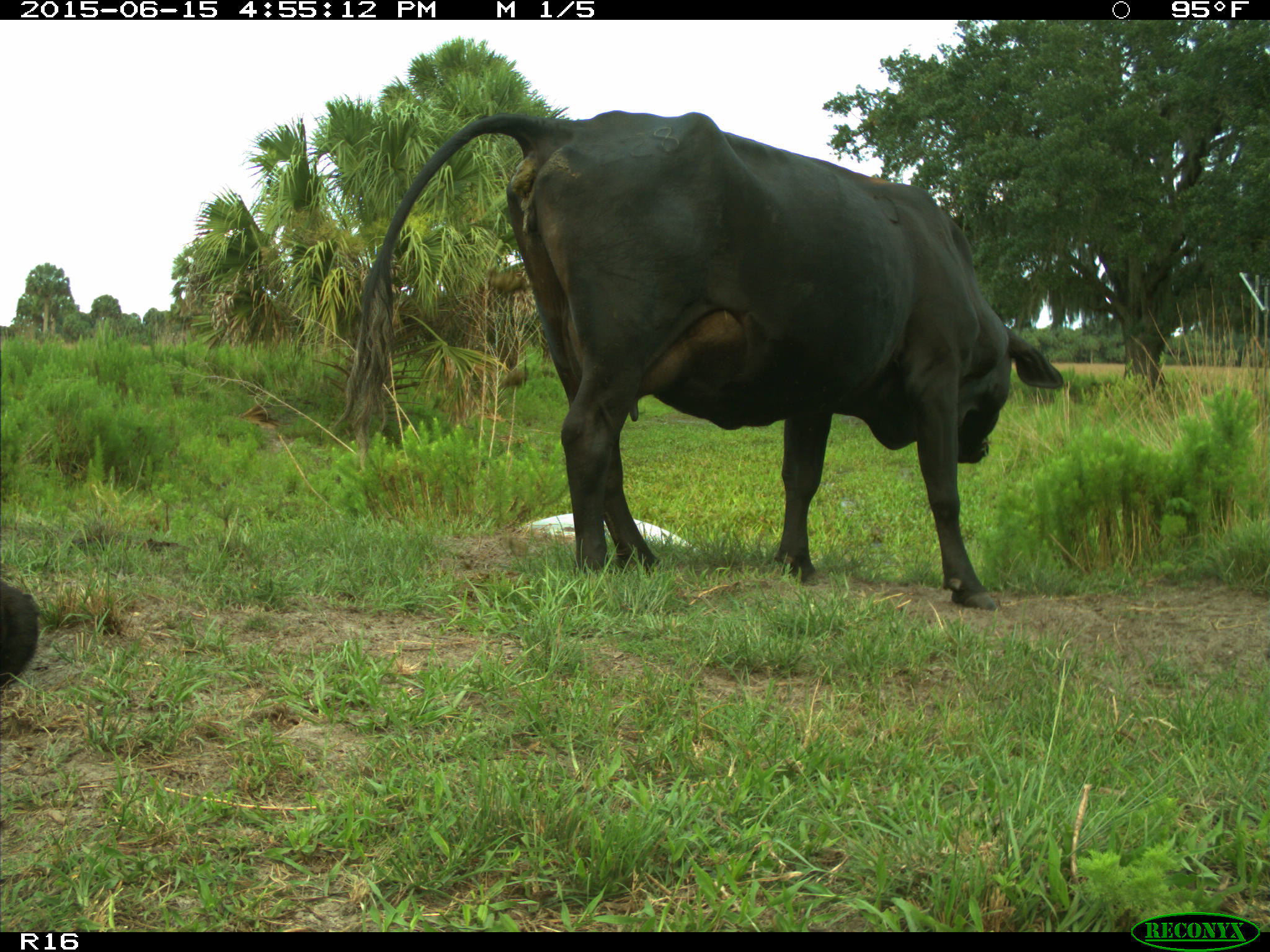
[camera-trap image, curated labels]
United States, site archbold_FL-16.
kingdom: Animalia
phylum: Chordata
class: Mammalia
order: Artiodactyla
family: Bovidae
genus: Bos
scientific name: Bos taurus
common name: domestic cow